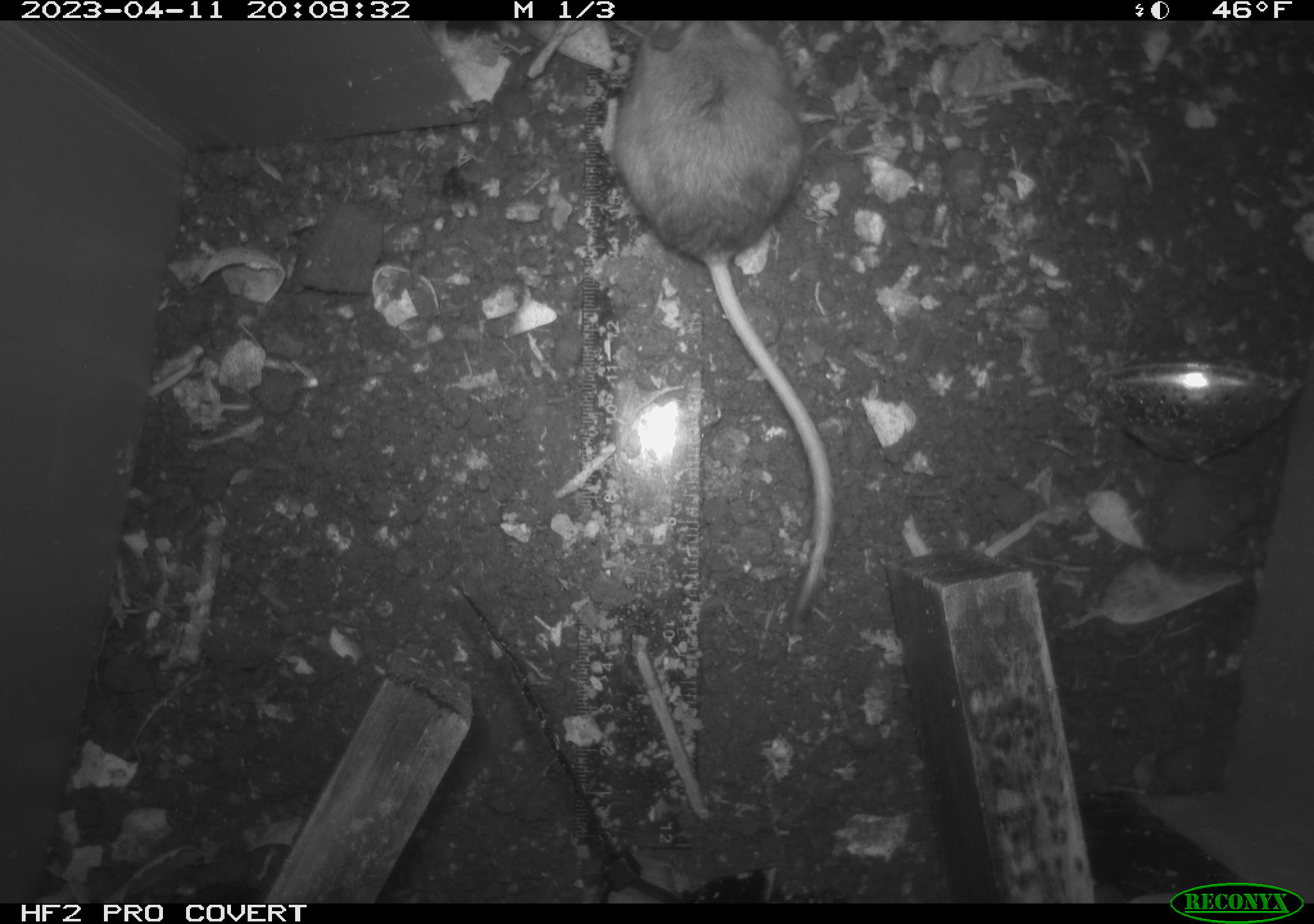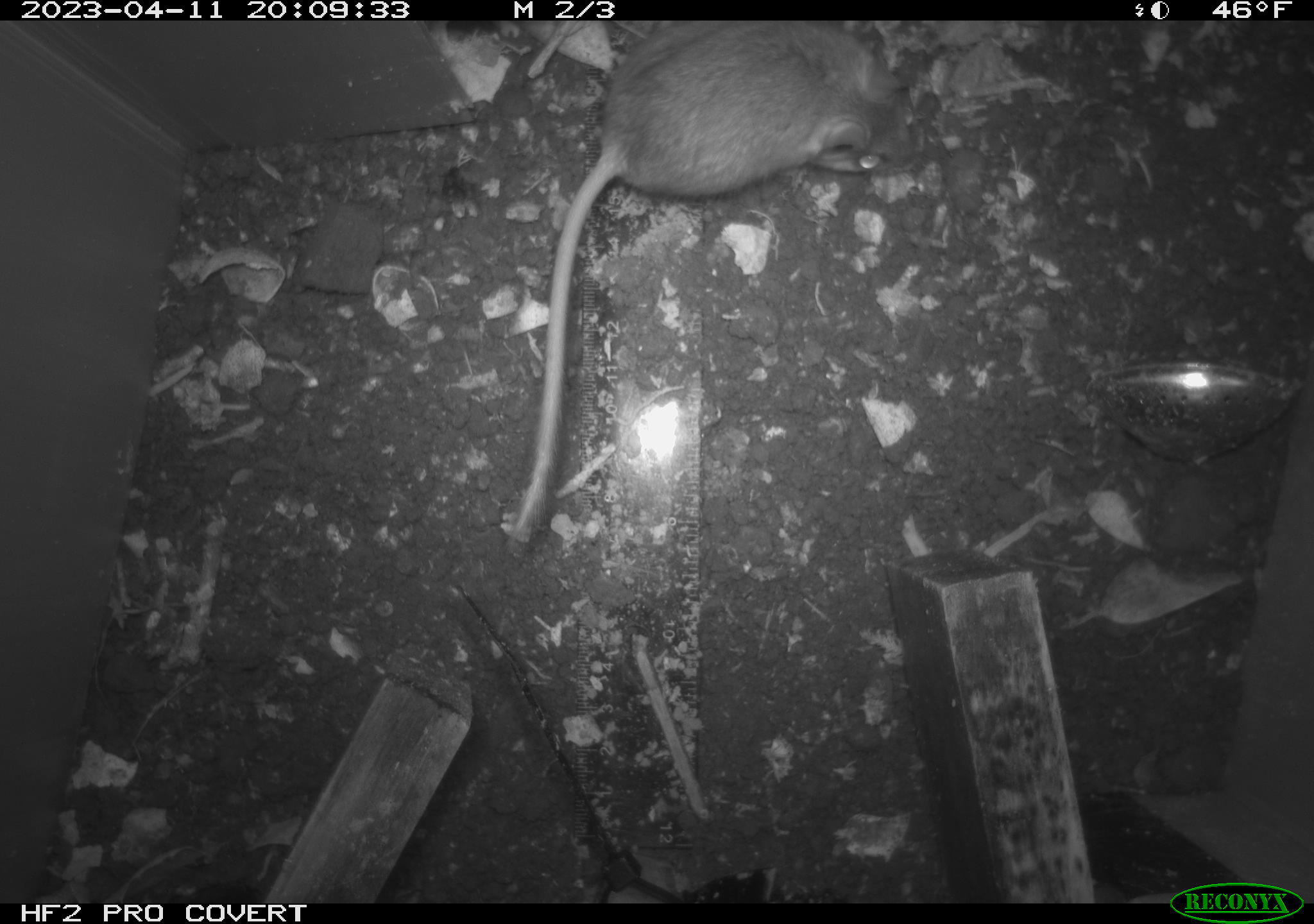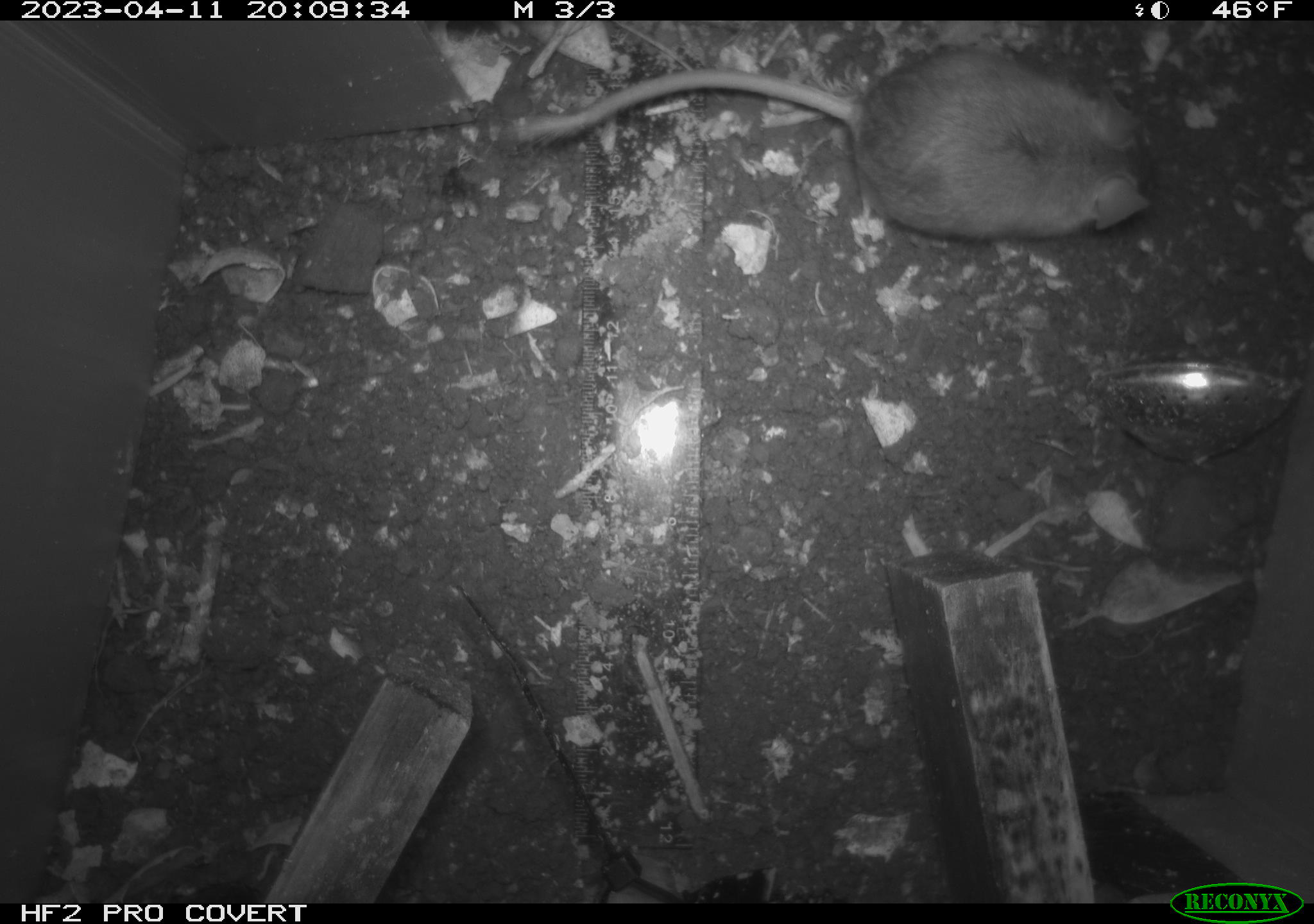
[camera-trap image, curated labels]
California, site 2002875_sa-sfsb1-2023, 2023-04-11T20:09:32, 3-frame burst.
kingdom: Animalia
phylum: Chordata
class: Mammalia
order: Rodentia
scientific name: Rodentia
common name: mouse species